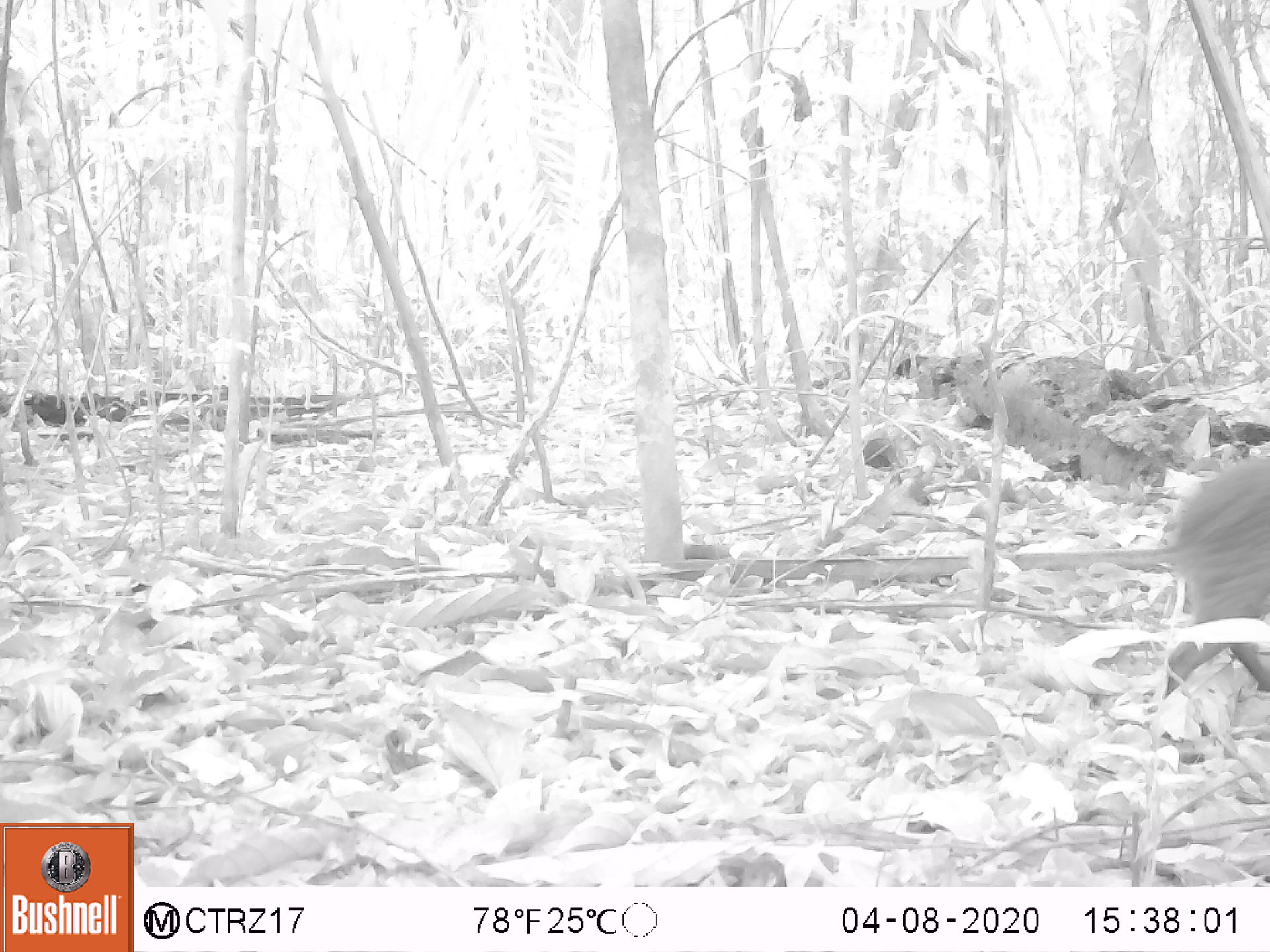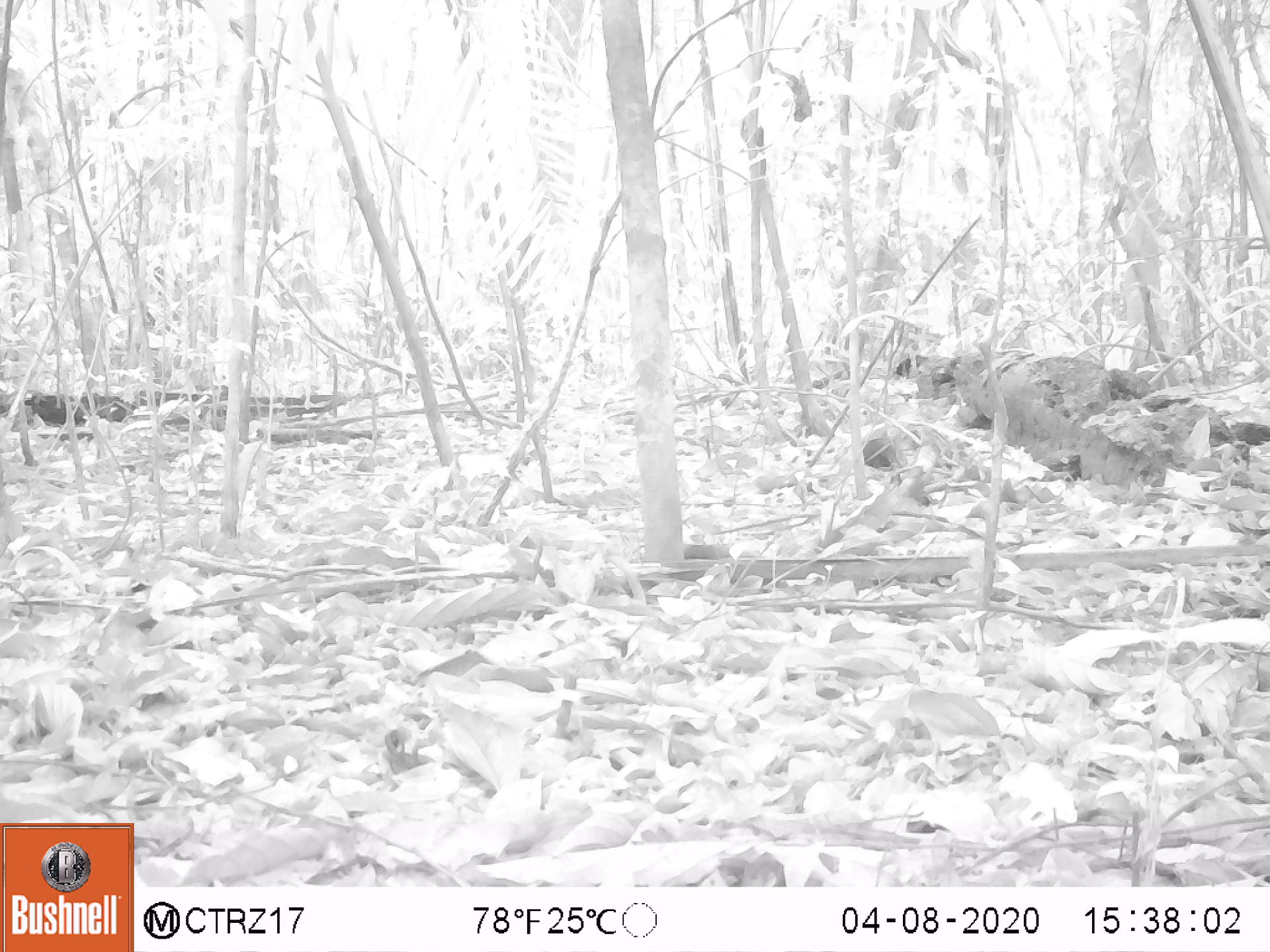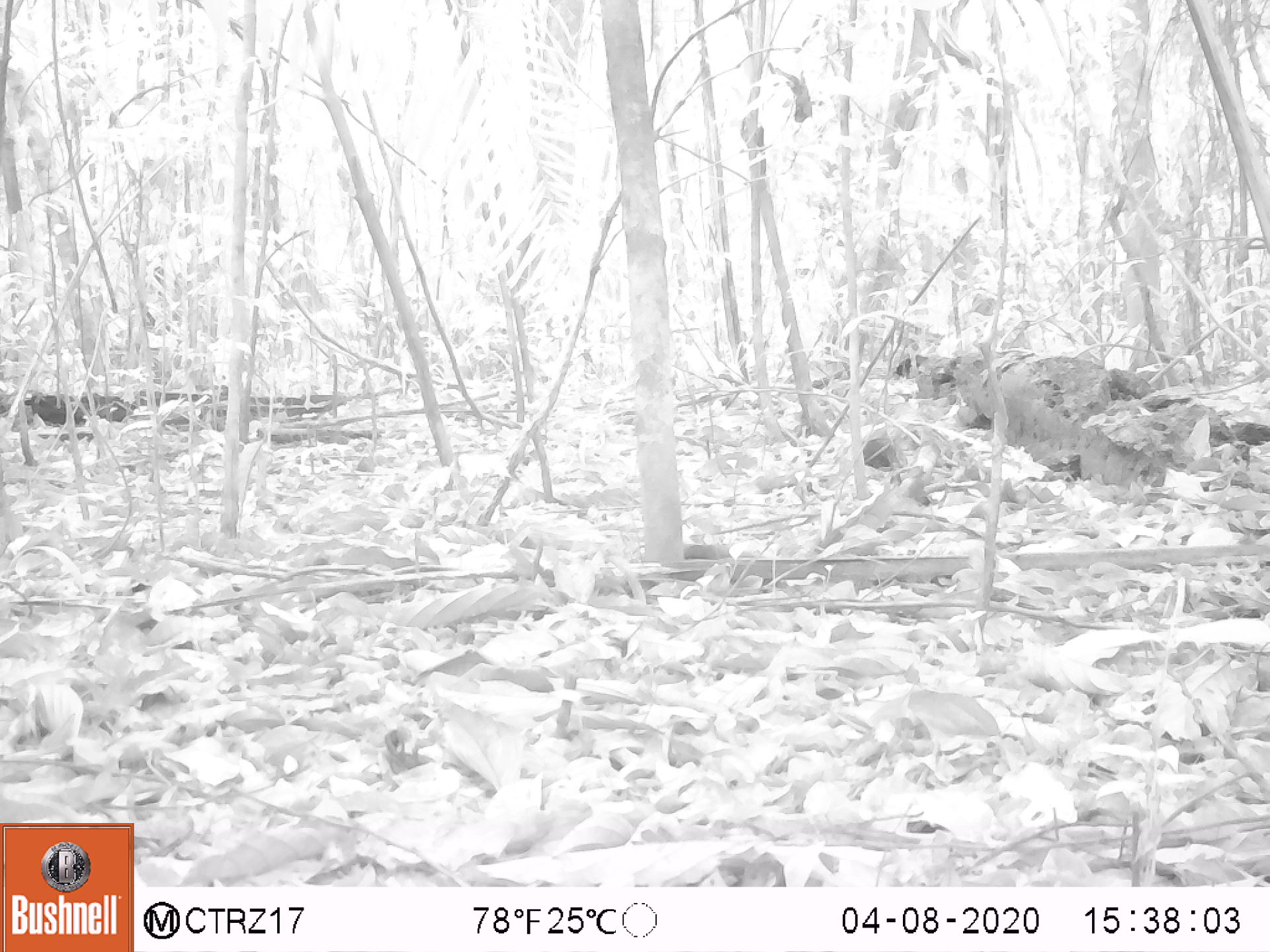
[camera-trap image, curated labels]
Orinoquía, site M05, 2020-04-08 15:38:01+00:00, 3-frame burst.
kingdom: Animalia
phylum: Chordata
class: Mammalia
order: Rodentia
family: Dasyproctidae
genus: Dasyprocta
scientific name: Dasyprocta fuliginosa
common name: black agouti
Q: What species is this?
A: Black agouti (Dasyprocta fuliginosa).